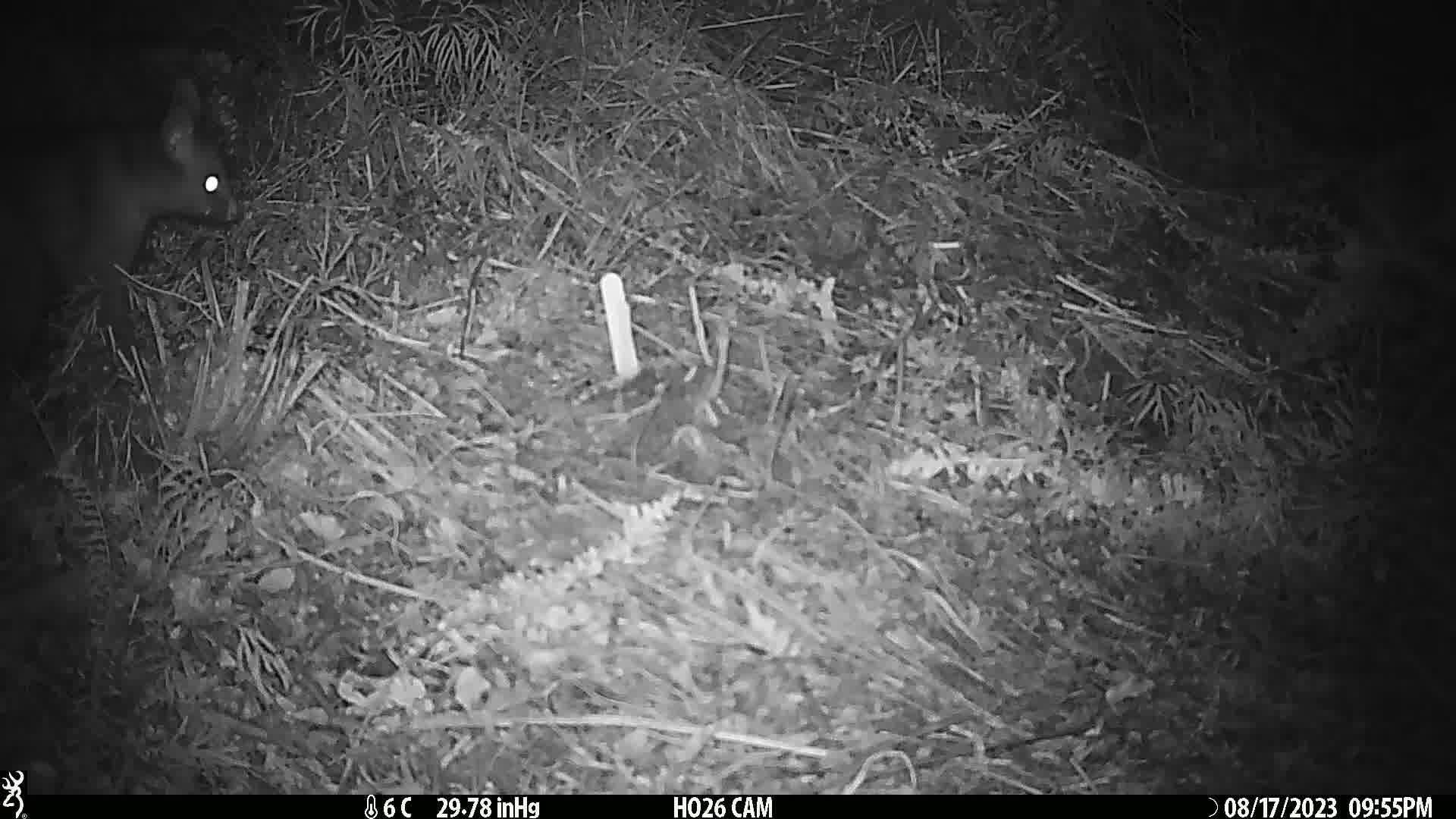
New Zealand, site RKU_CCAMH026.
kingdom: Animalia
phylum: Chordata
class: Mammalia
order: Diprotodontia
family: Phalangeridae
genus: Trichosurus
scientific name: Trichosurus vulpecula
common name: common brushtail possum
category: possum